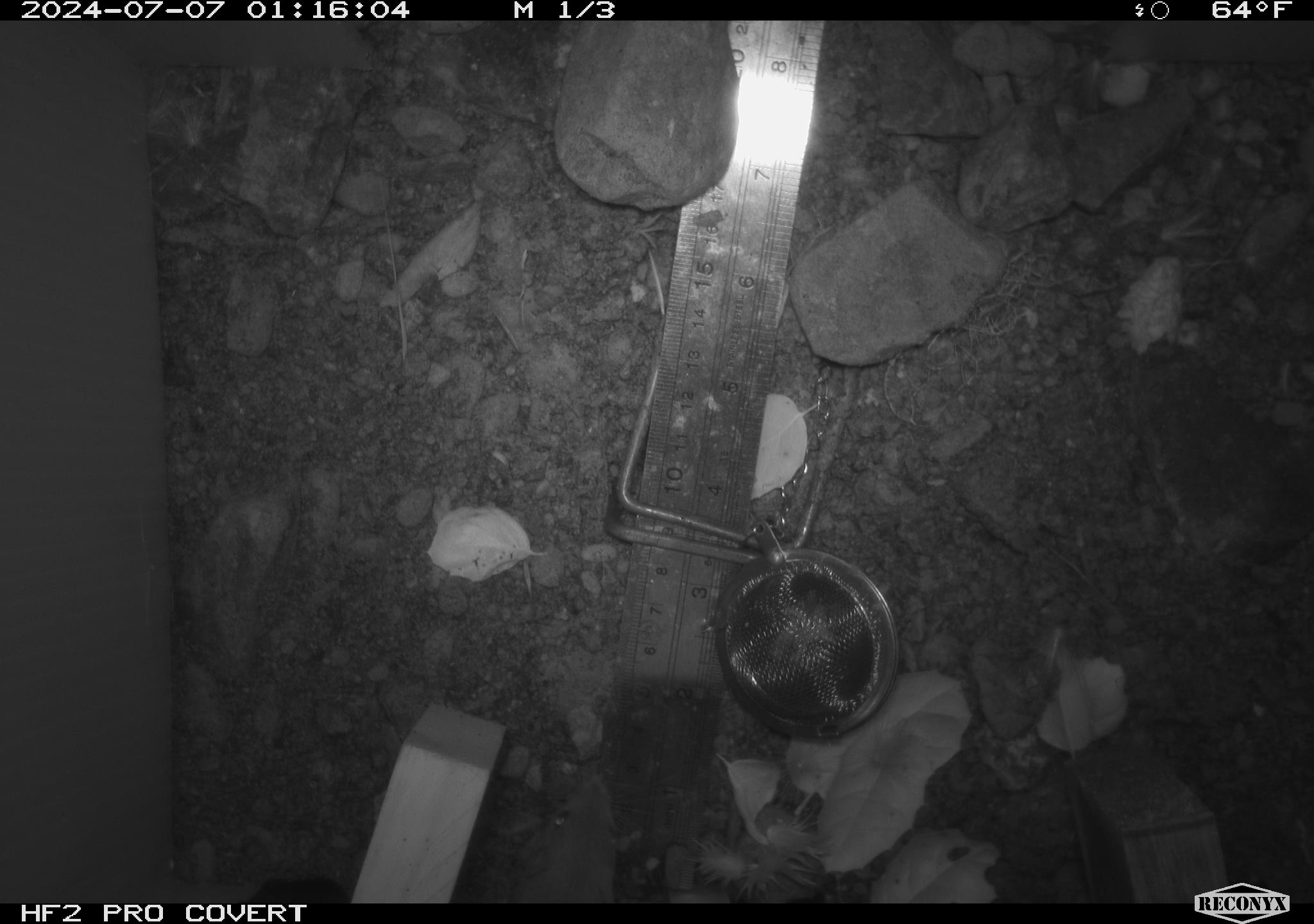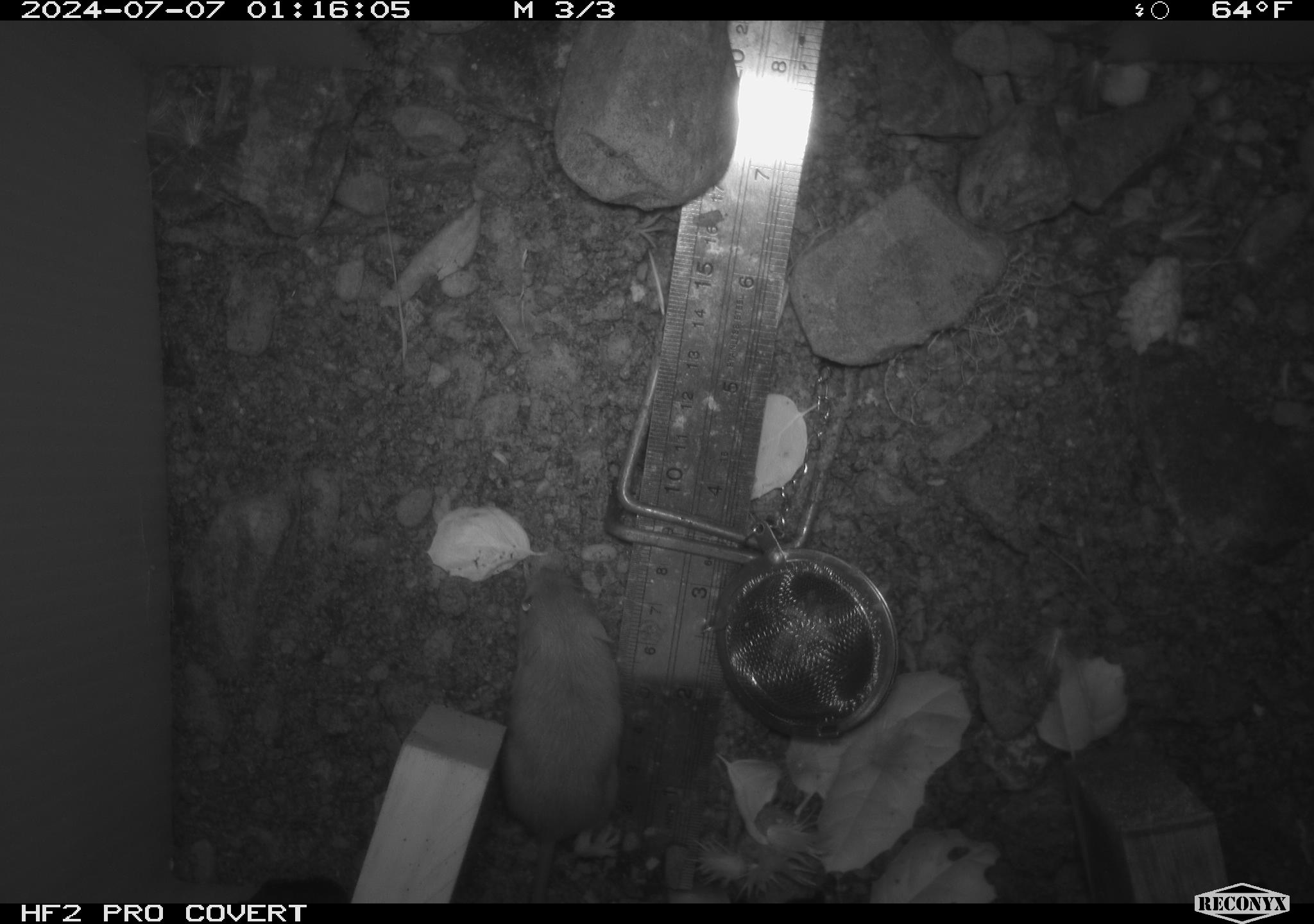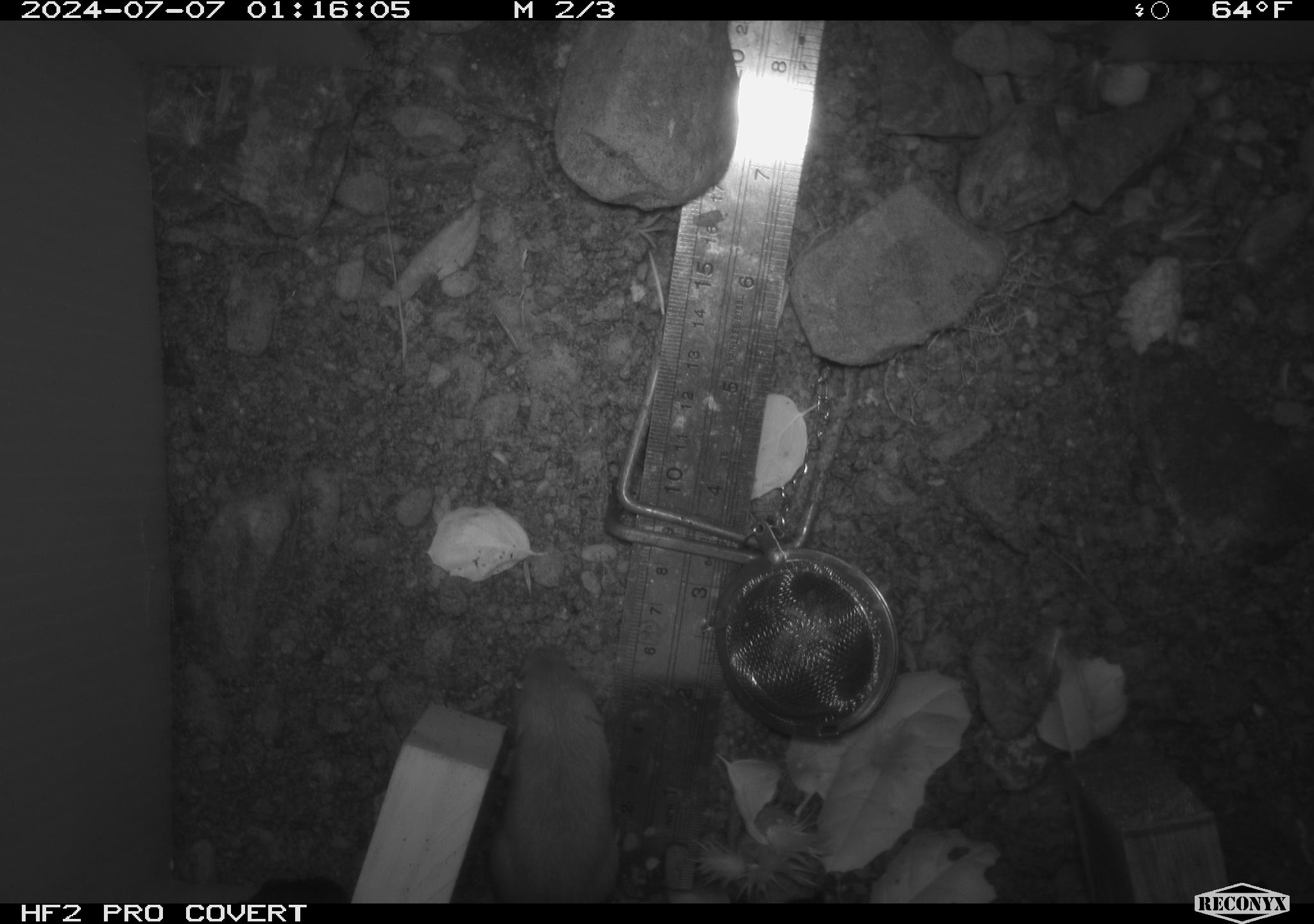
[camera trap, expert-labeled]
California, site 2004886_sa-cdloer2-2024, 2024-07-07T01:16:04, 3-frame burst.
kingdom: Animalia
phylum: Chordata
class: Mammalia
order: Rodentia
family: Heteromyidae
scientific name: Heteromyidae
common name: kangaroo rats and pocket mice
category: heteromyidae family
Heteromyidae family (kangaroo rats and pocket mice) (Heteromyidae).